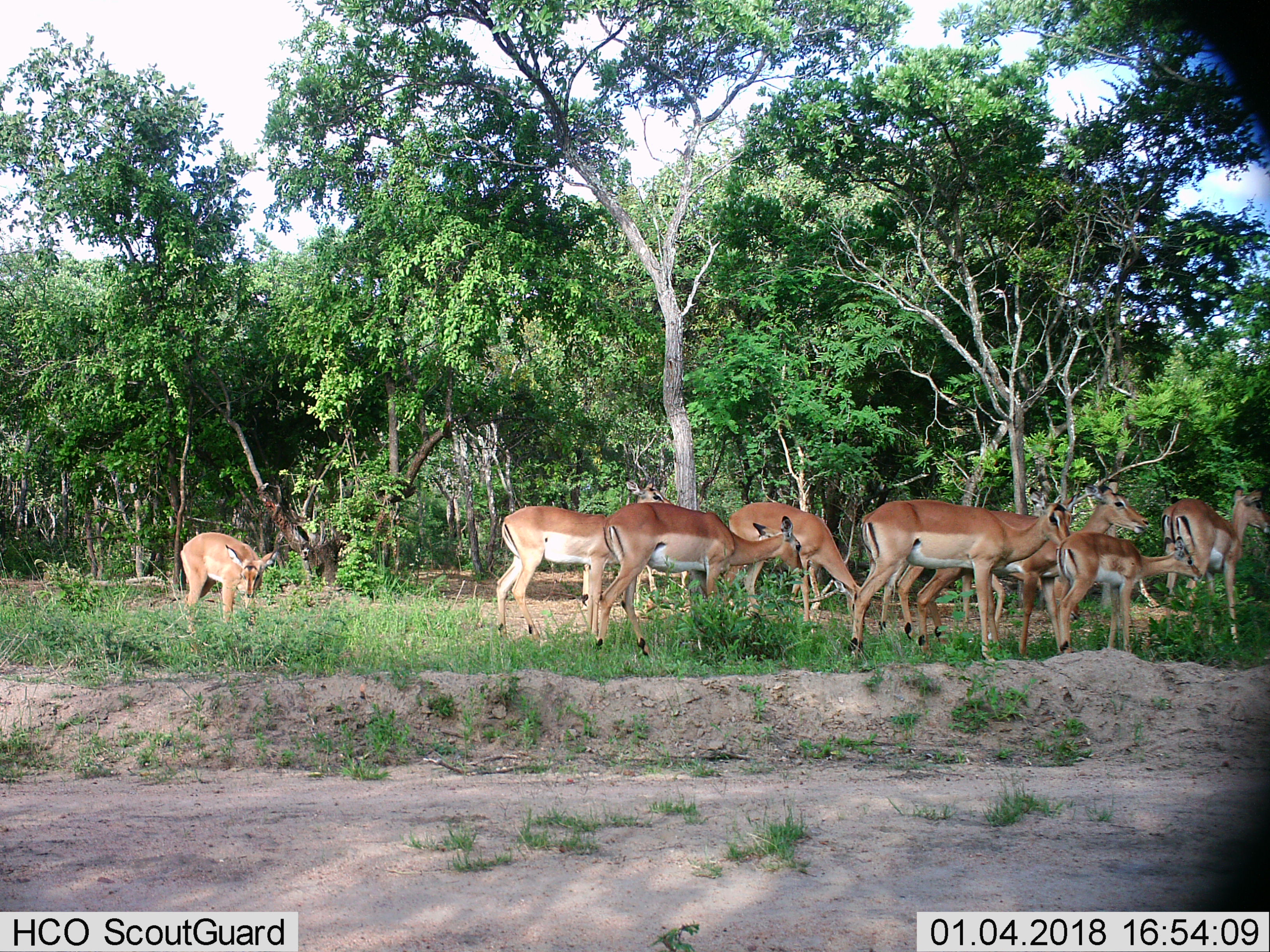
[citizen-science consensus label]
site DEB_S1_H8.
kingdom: Animalia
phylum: Chordata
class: Mammalia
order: Artiodactyla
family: Bovidae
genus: Aepyceros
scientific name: Aepyceros melampus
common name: impala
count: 9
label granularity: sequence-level